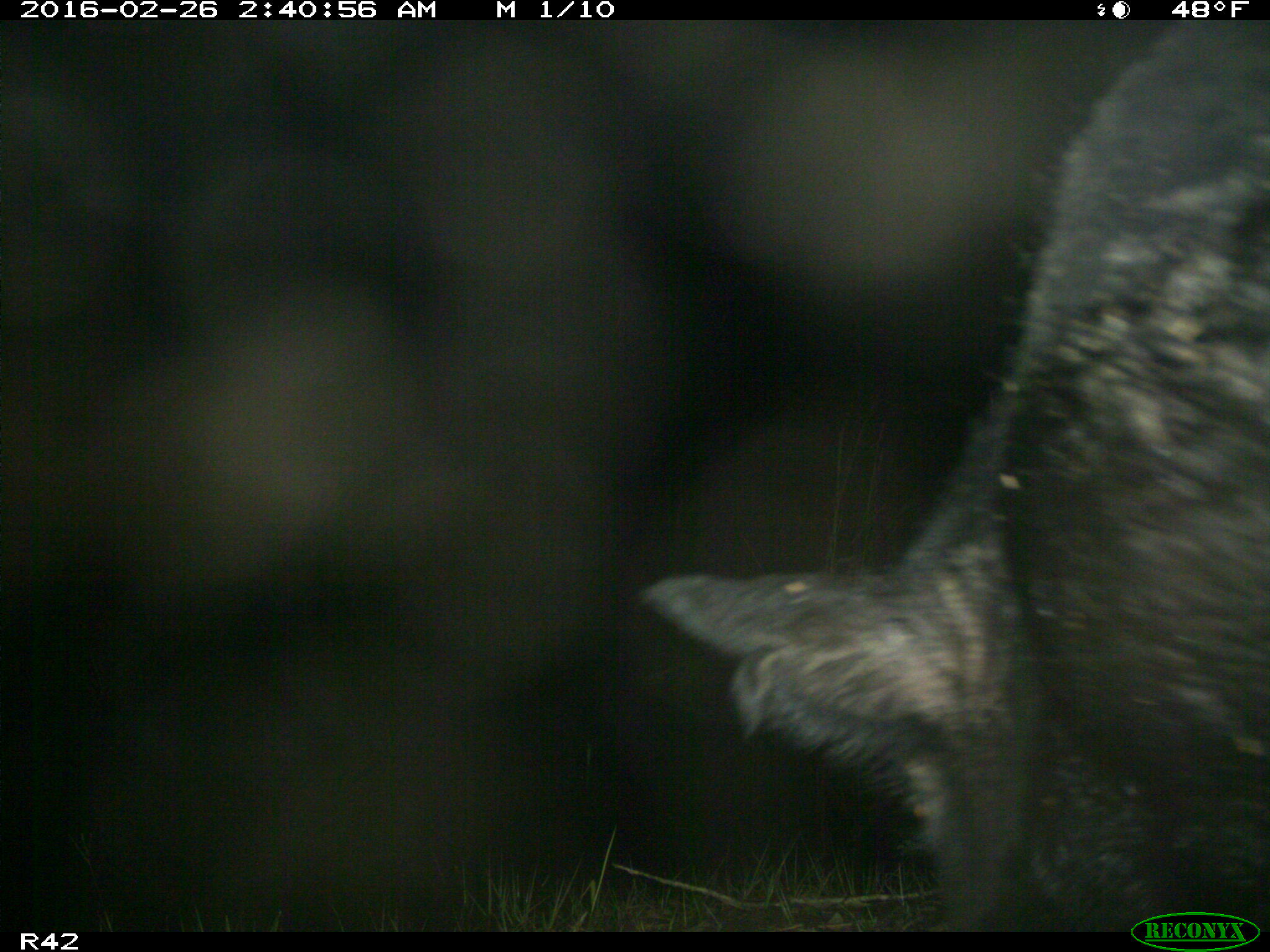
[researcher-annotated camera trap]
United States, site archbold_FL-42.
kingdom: Animalia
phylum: Chordata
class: Mammalia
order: Artiodactyla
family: Suidae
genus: Sus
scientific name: Sus scrofa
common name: wild boar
Sus scrofa (wild boar).